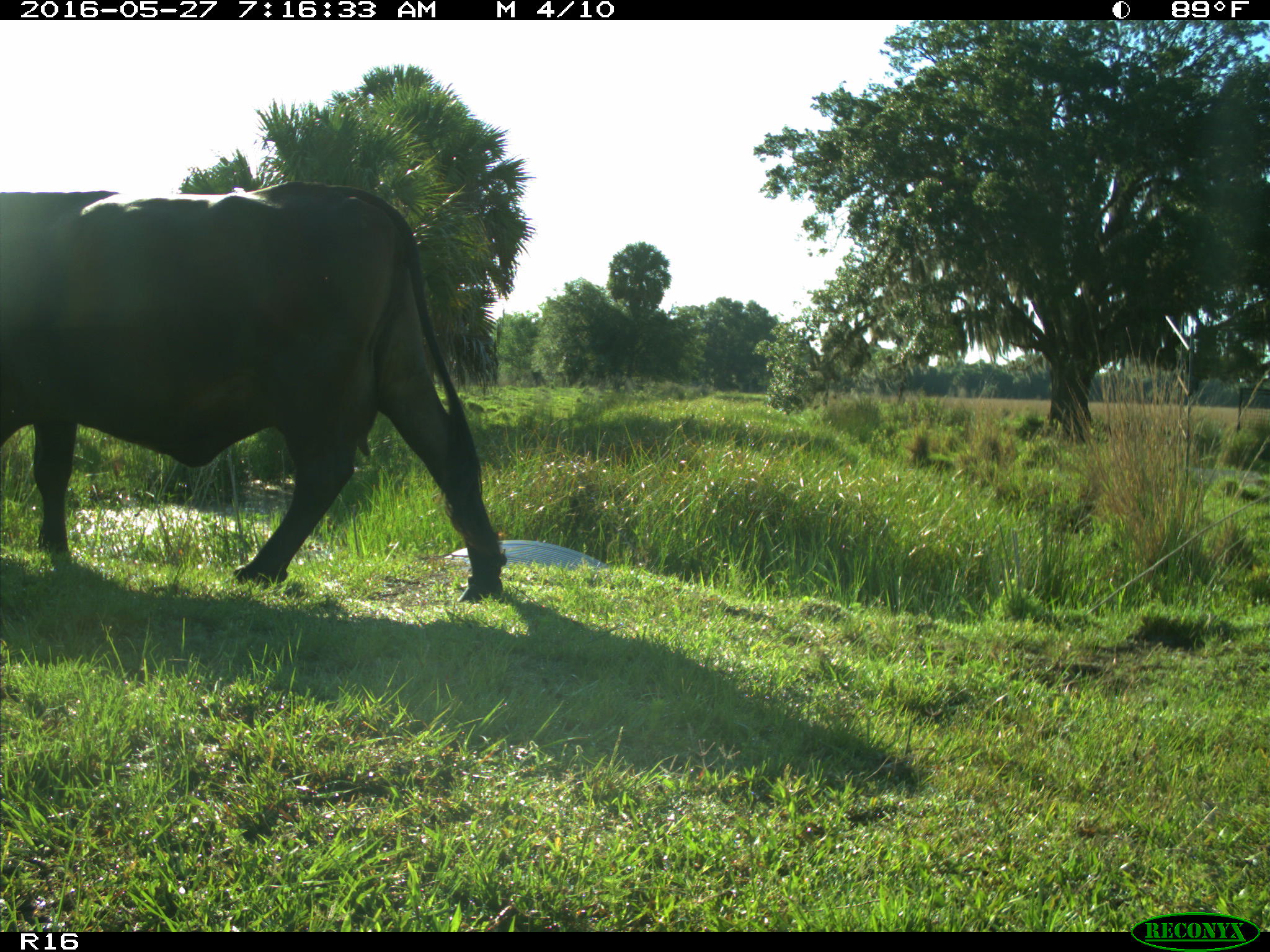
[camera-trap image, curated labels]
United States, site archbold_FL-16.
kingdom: Animalia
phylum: Chordata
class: Mammalia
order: Artiodactyla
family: Bovidae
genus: Bos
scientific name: Bos taurus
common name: domestic cow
Bos taurus (domestic cow).